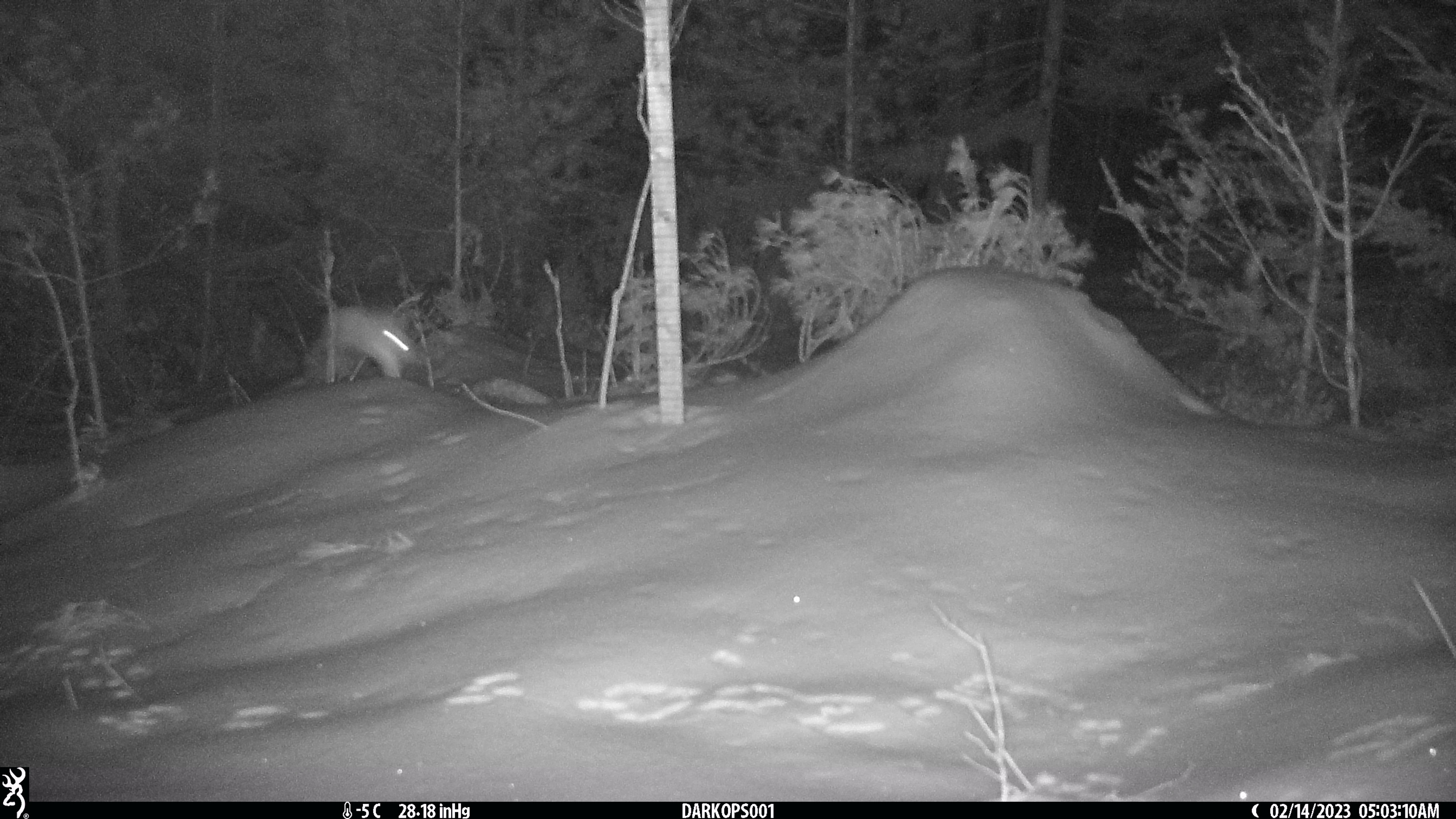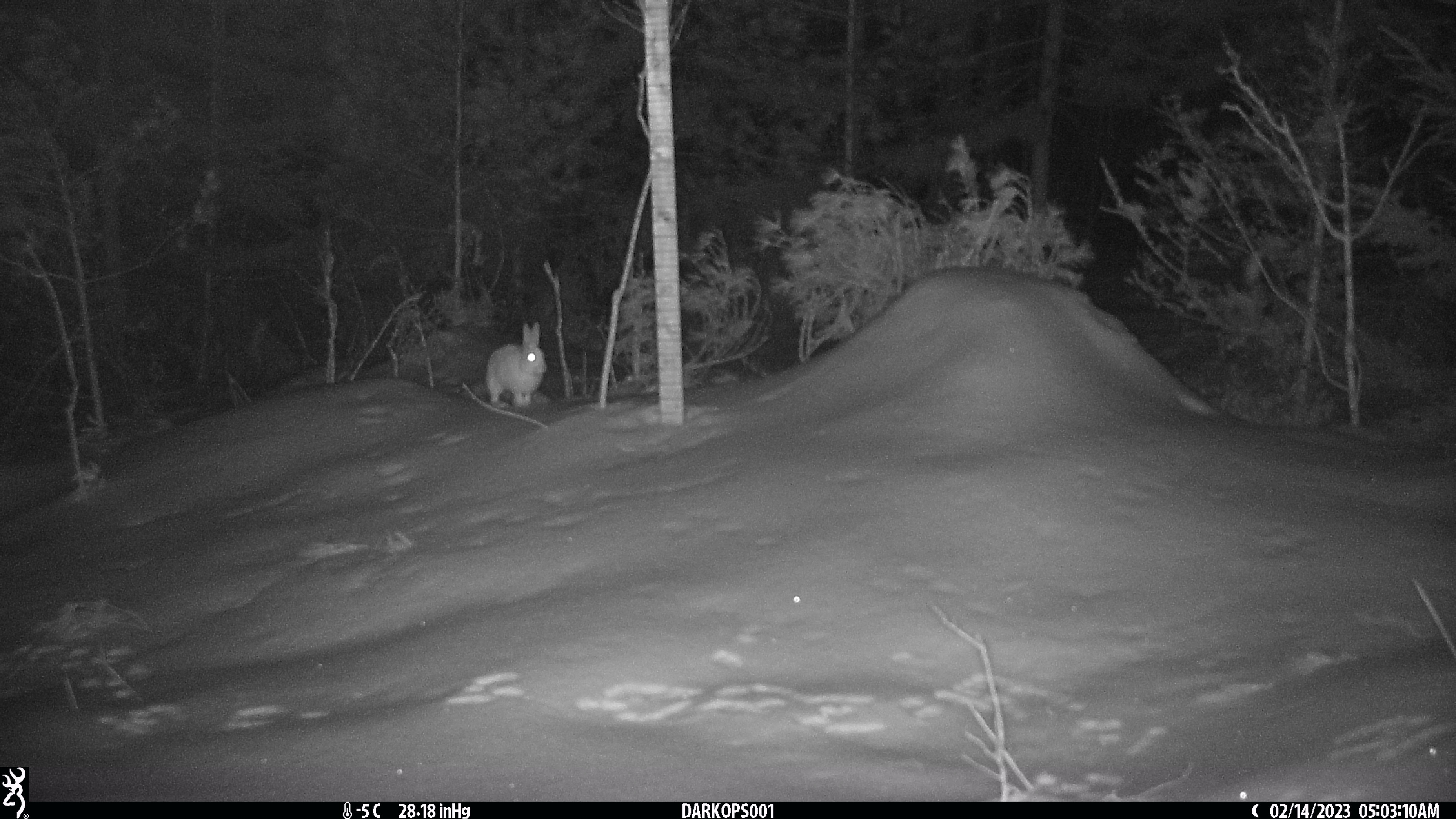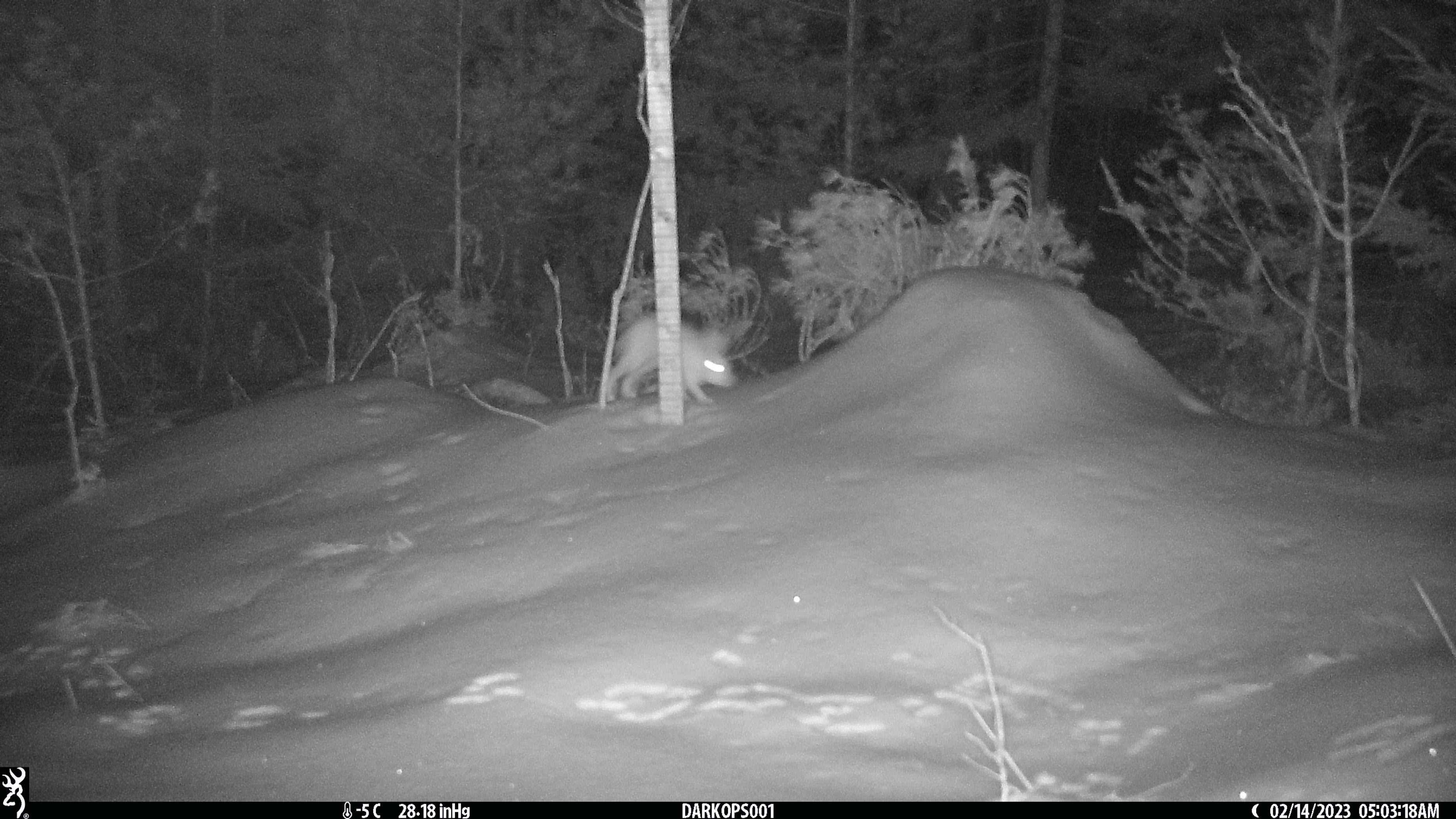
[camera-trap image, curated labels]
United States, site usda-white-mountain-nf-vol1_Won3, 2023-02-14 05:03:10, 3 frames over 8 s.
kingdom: Animalia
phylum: Chordata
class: Mammalia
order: Lagomorpha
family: Leporidae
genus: Lepus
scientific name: Lepus americanus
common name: snowshoe hare